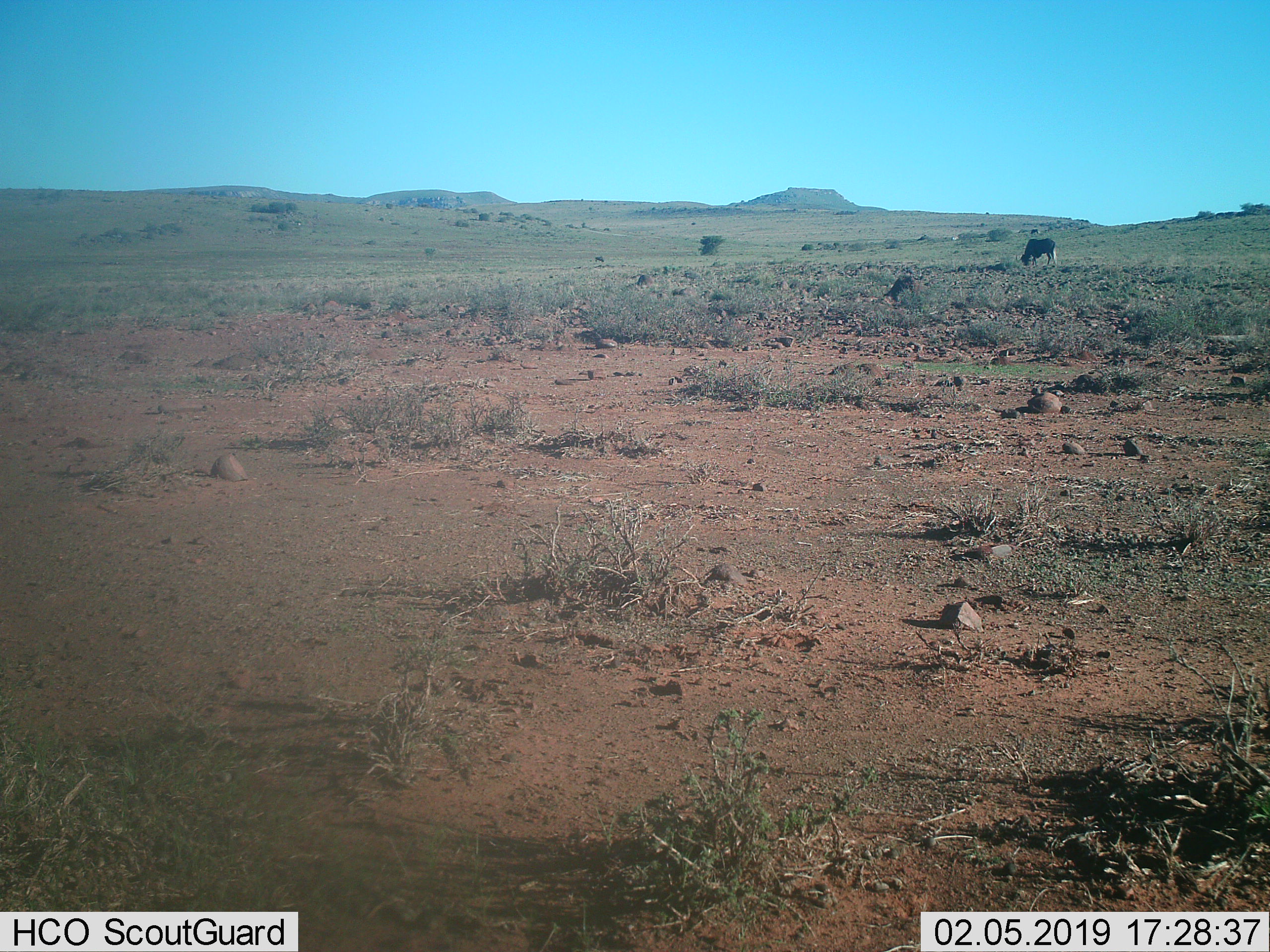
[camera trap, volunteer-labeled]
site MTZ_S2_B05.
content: unidentified animal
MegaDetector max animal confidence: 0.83